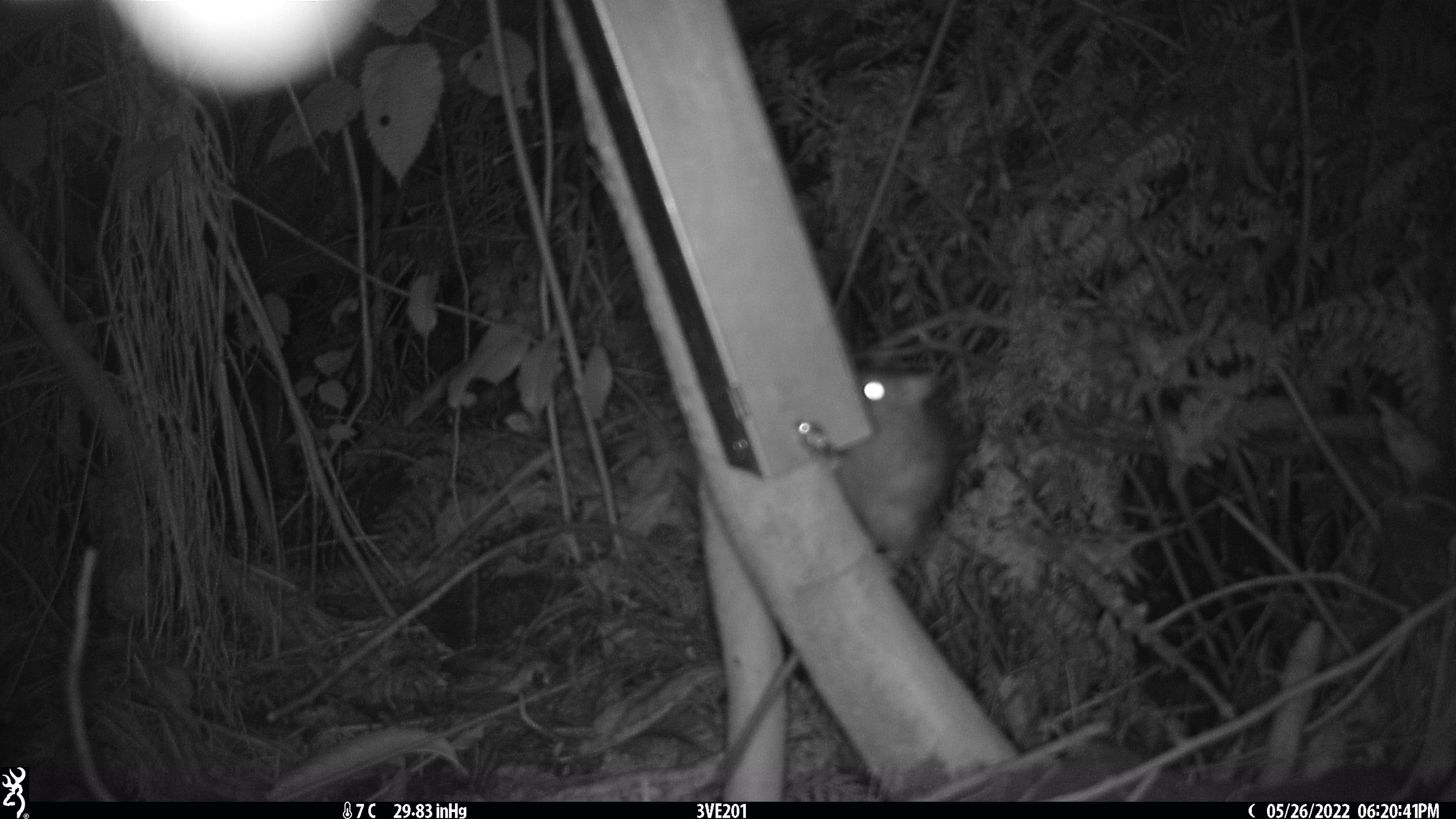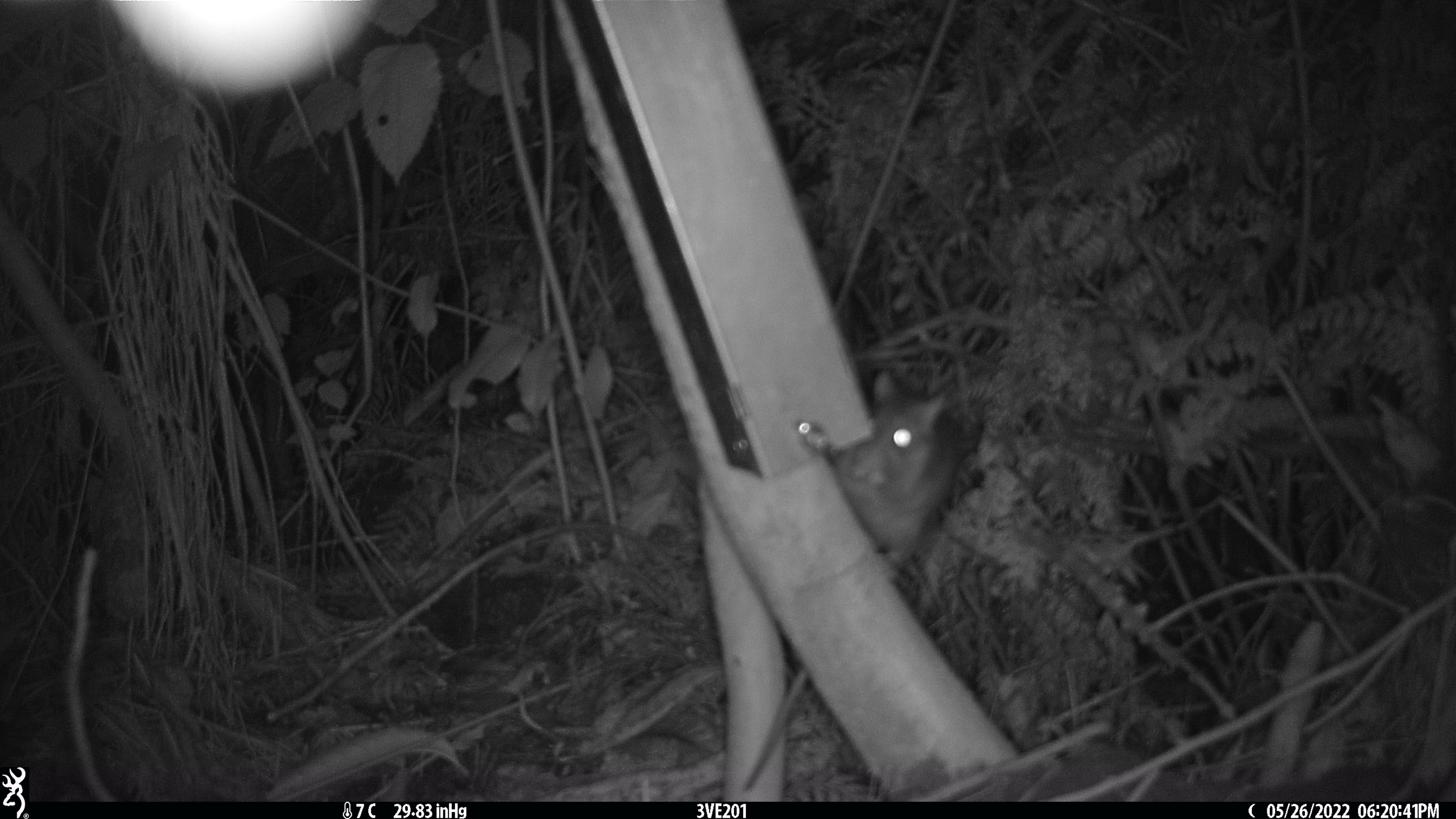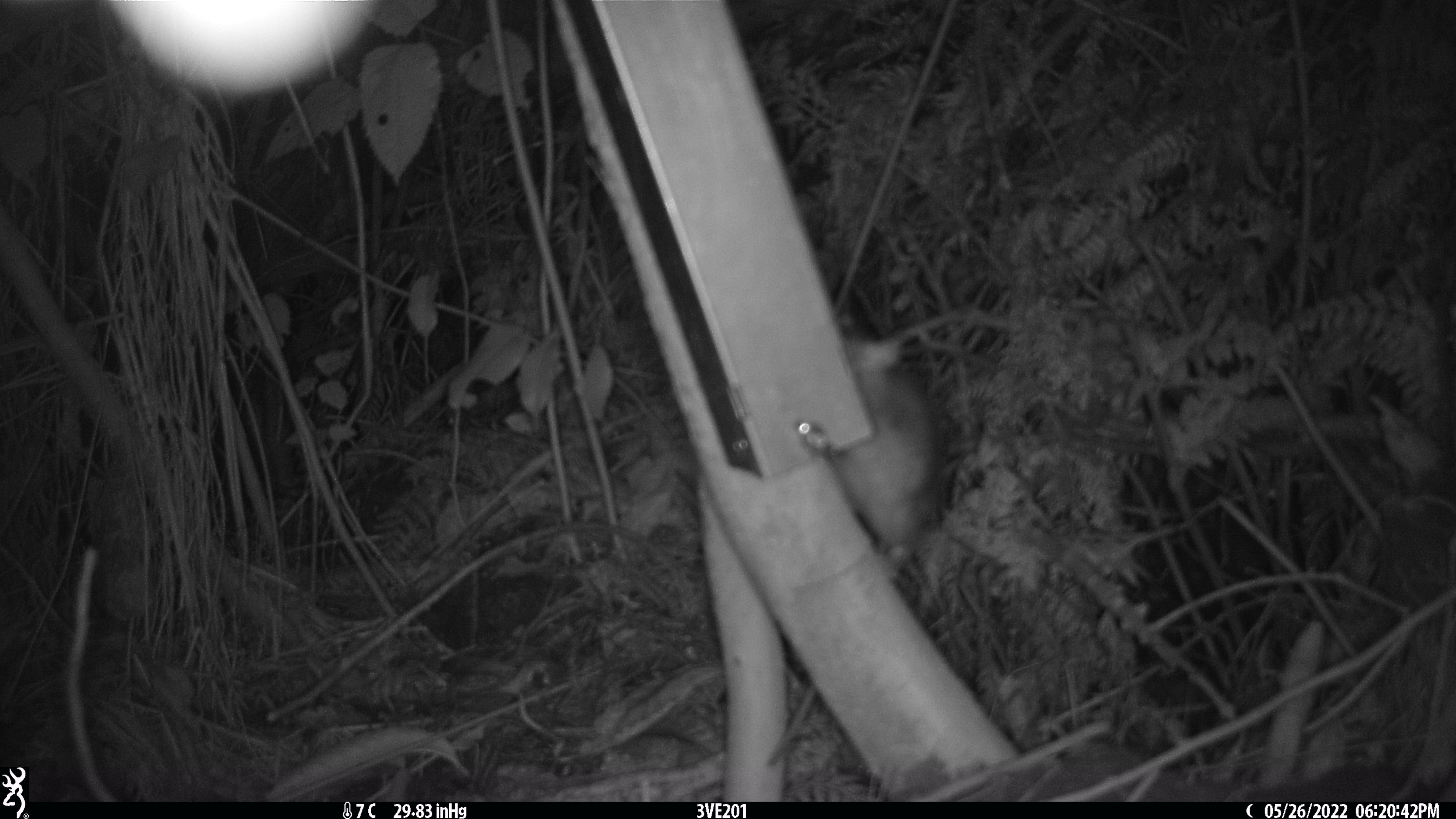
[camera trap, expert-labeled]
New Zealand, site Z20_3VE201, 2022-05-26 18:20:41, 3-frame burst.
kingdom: Animalia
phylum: Chordata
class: Mammalia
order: Rodentia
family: Muridae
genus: Rattus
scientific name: Rattus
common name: rat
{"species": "rat (Rattus)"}